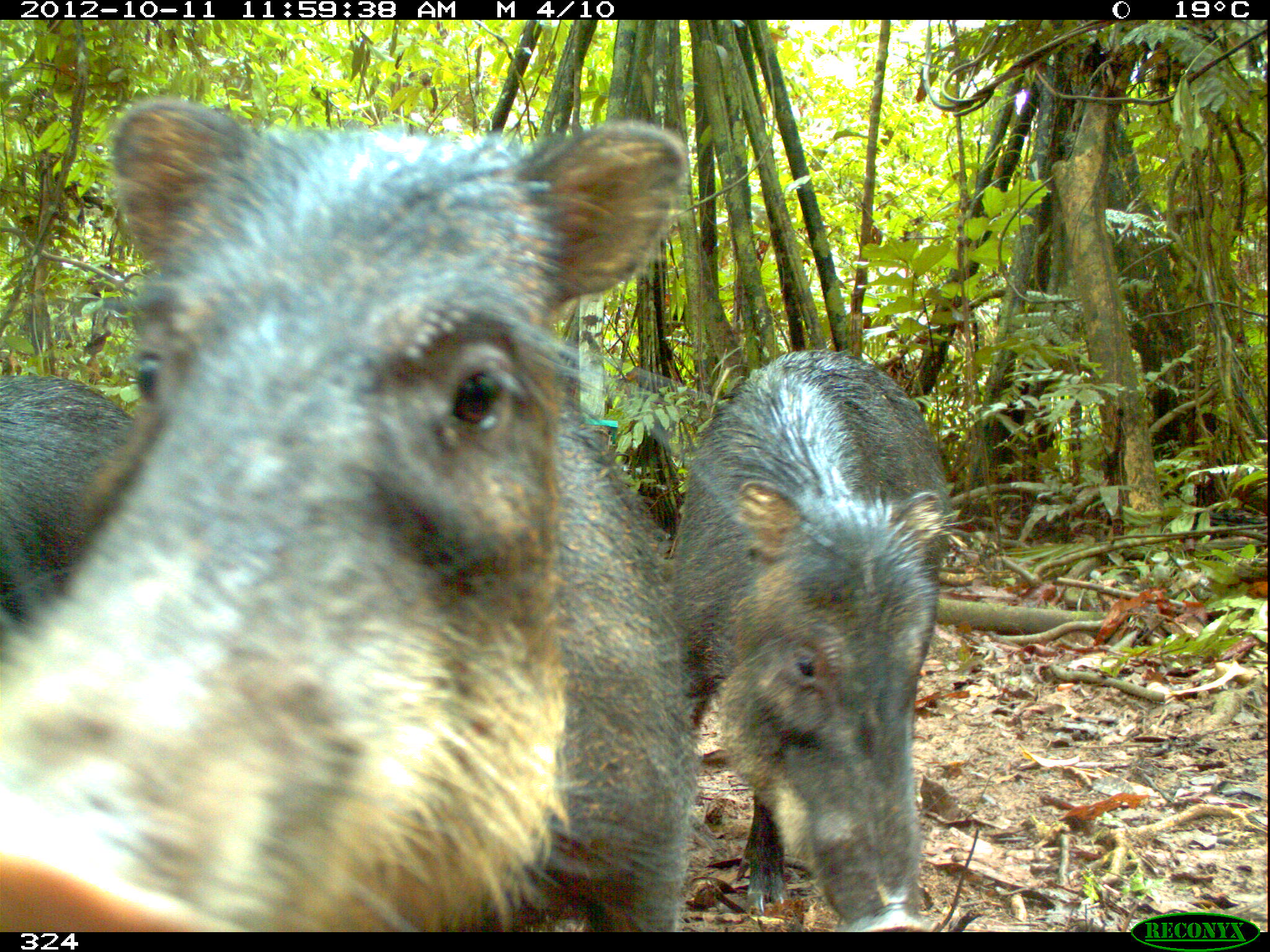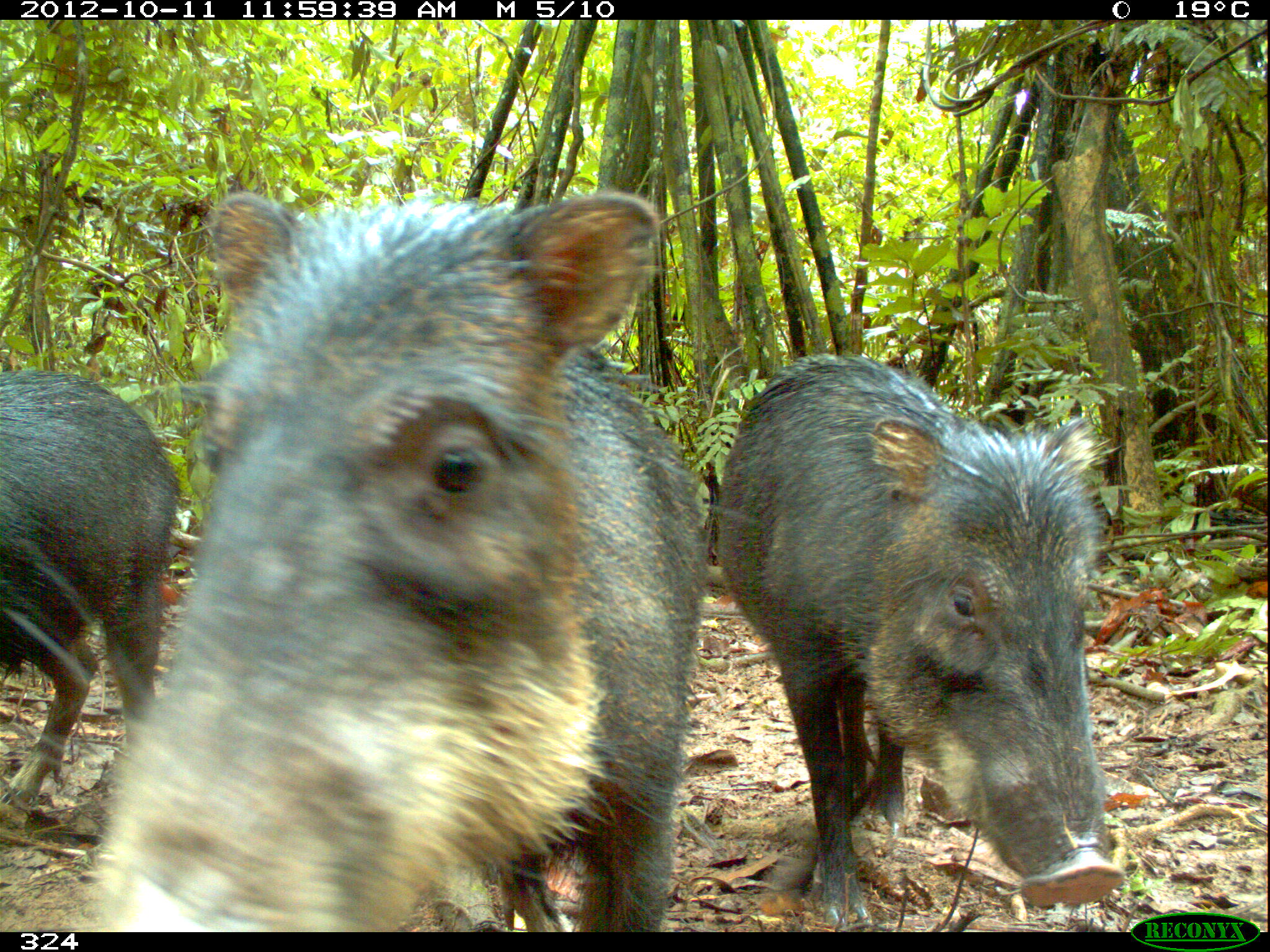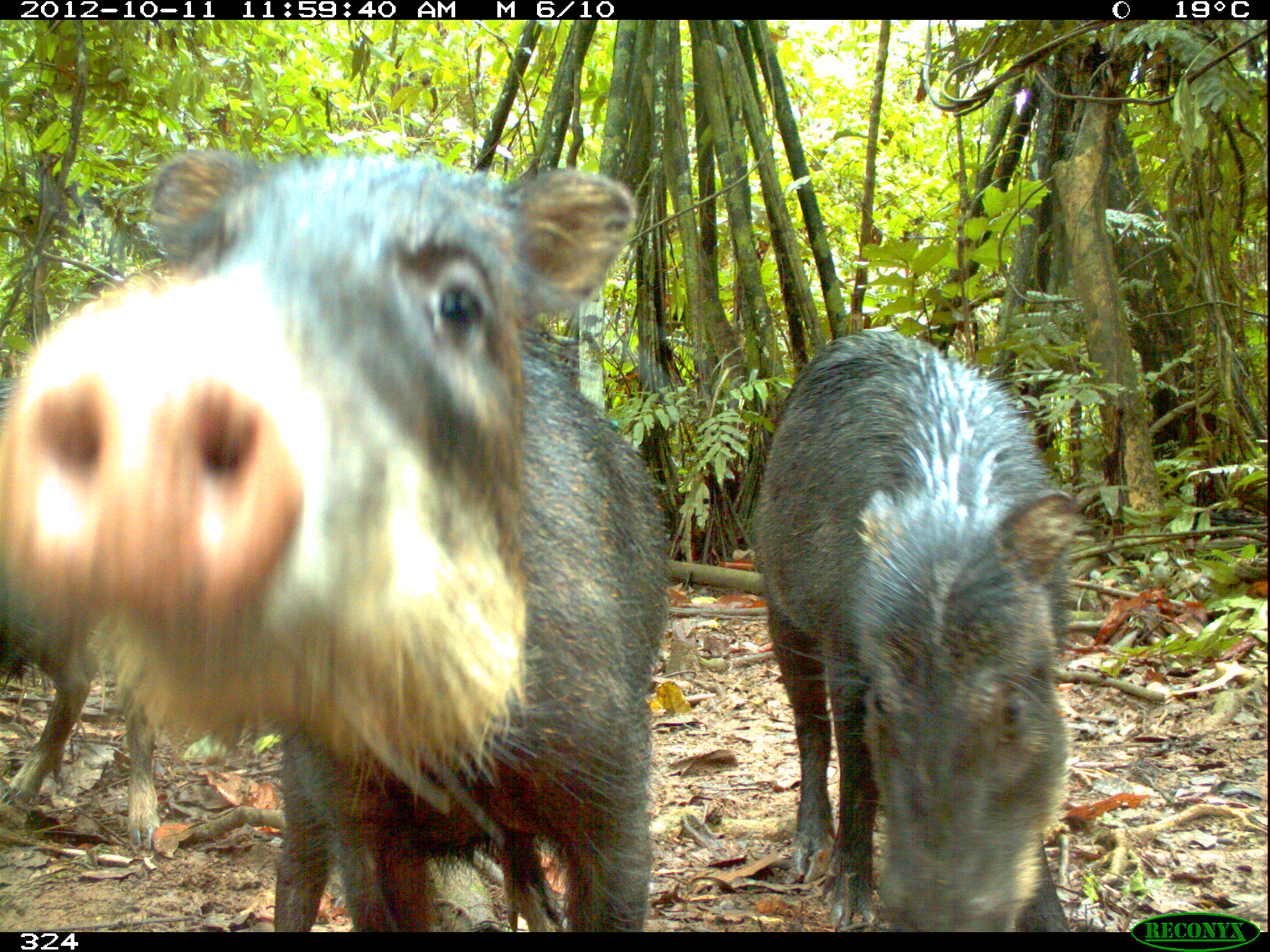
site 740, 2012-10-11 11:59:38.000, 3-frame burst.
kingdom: Animalia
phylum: Chordata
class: Mammalia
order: Artiodactyla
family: Tayassuidae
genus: Tayassu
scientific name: Tayassu pecari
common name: white-lipped peccary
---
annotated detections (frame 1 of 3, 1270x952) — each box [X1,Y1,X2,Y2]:
tayassu pecari: [1,92,698,933]; [669,348,978,932]; [0,370,141,627]